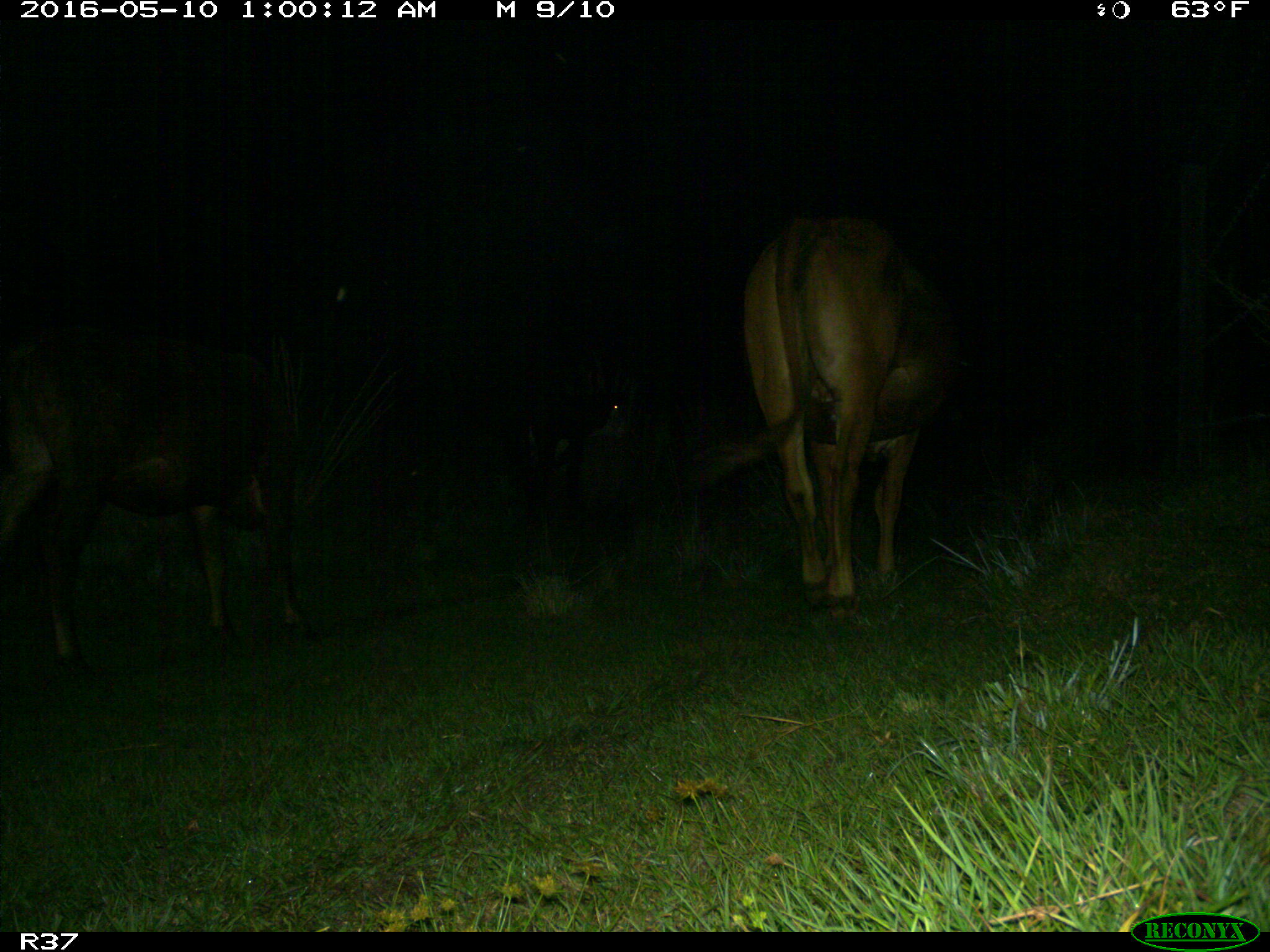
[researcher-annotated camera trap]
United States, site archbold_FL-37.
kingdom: Animalia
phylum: Chordata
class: Mammalia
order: Artiodactyla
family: Bovidae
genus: Bos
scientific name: Bos taurus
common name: domestic cow